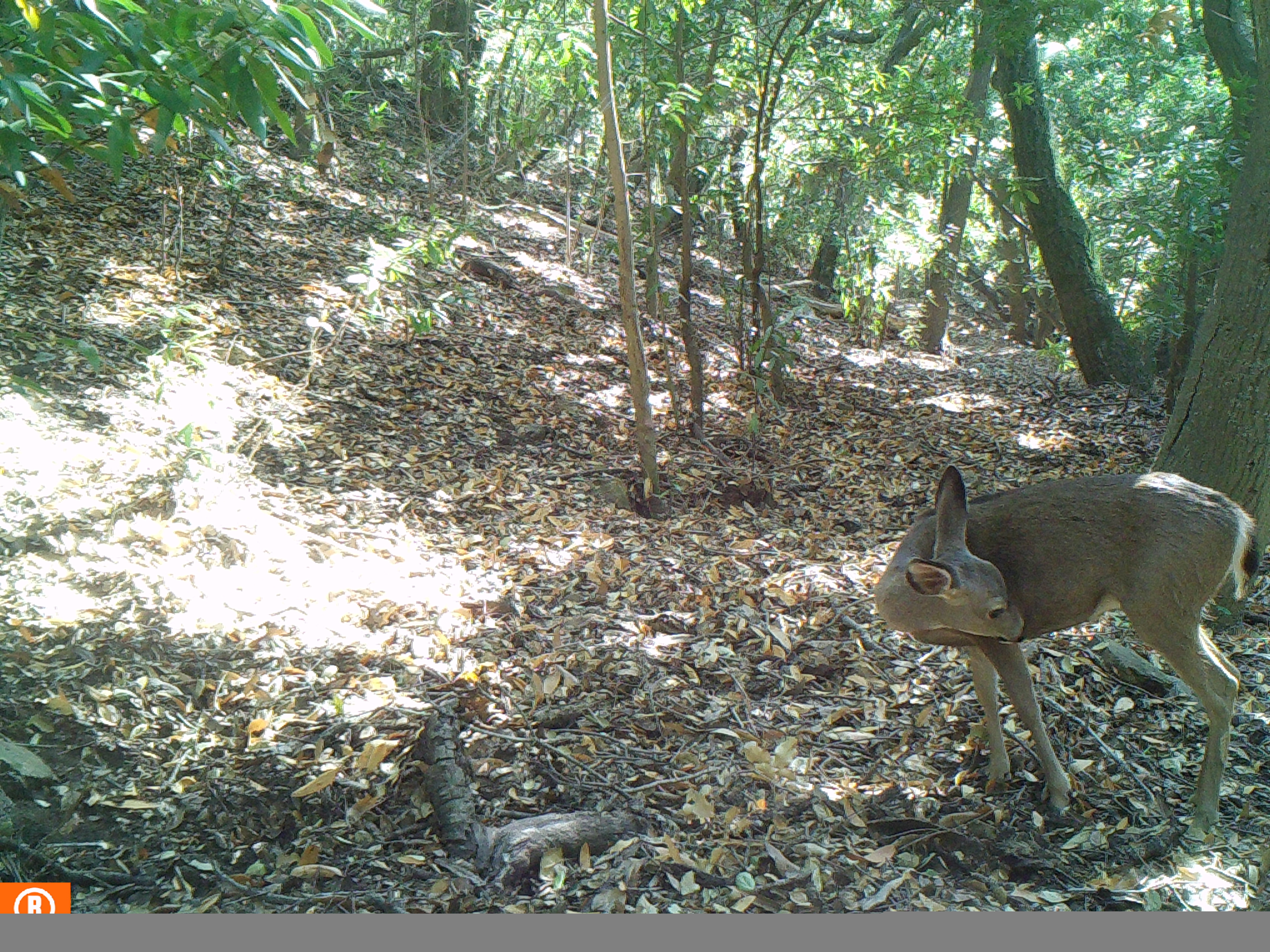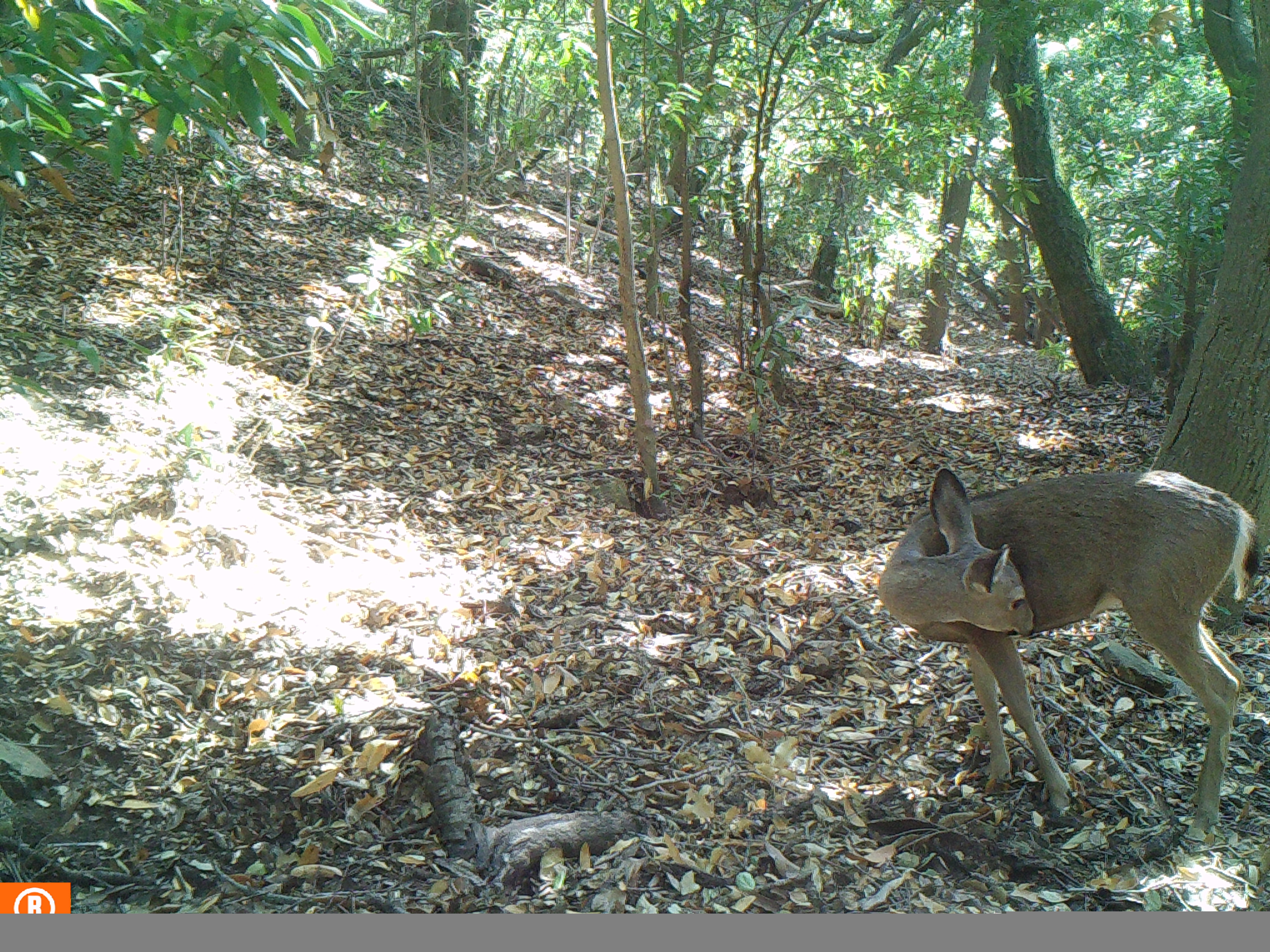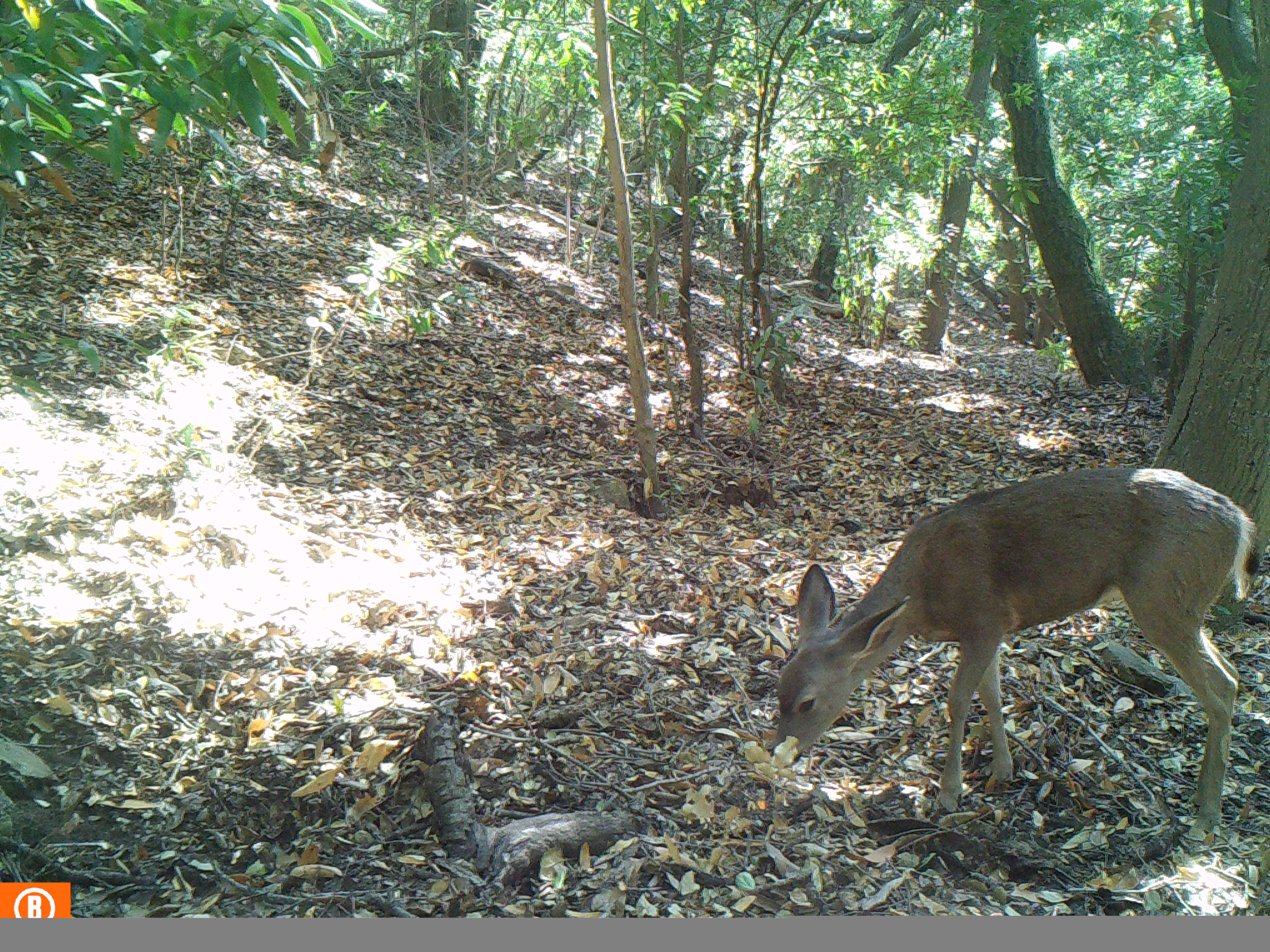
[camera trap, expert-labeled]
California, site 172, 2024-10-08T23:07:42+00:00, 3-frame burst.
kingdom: Animalia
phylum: Chordata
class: Mammalia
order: Artiodactyla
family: Cervidae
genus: Odocoileus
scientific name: Odocoileus hemionus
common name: mule deer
Mule deer (Odocoileus hemionus).